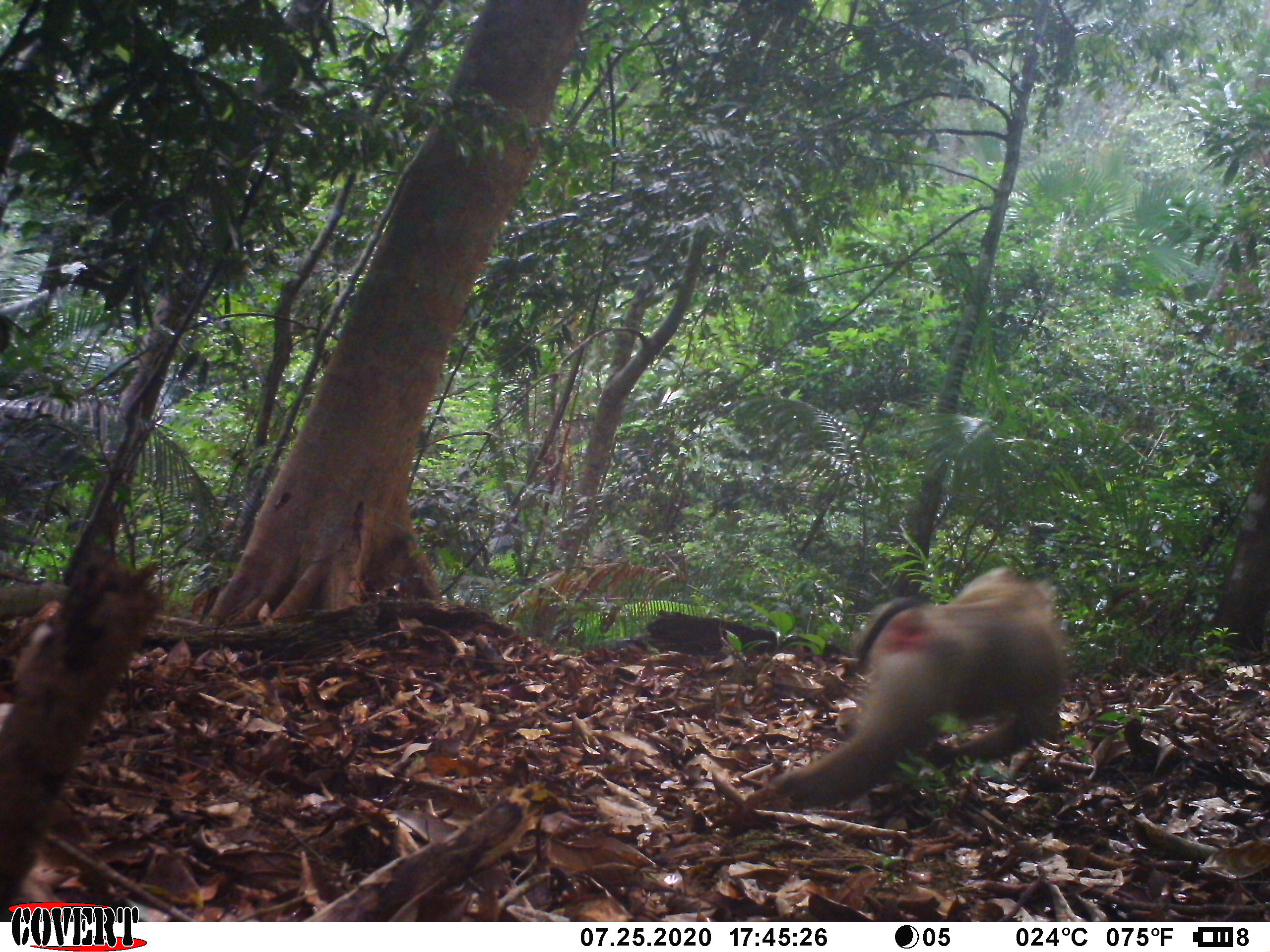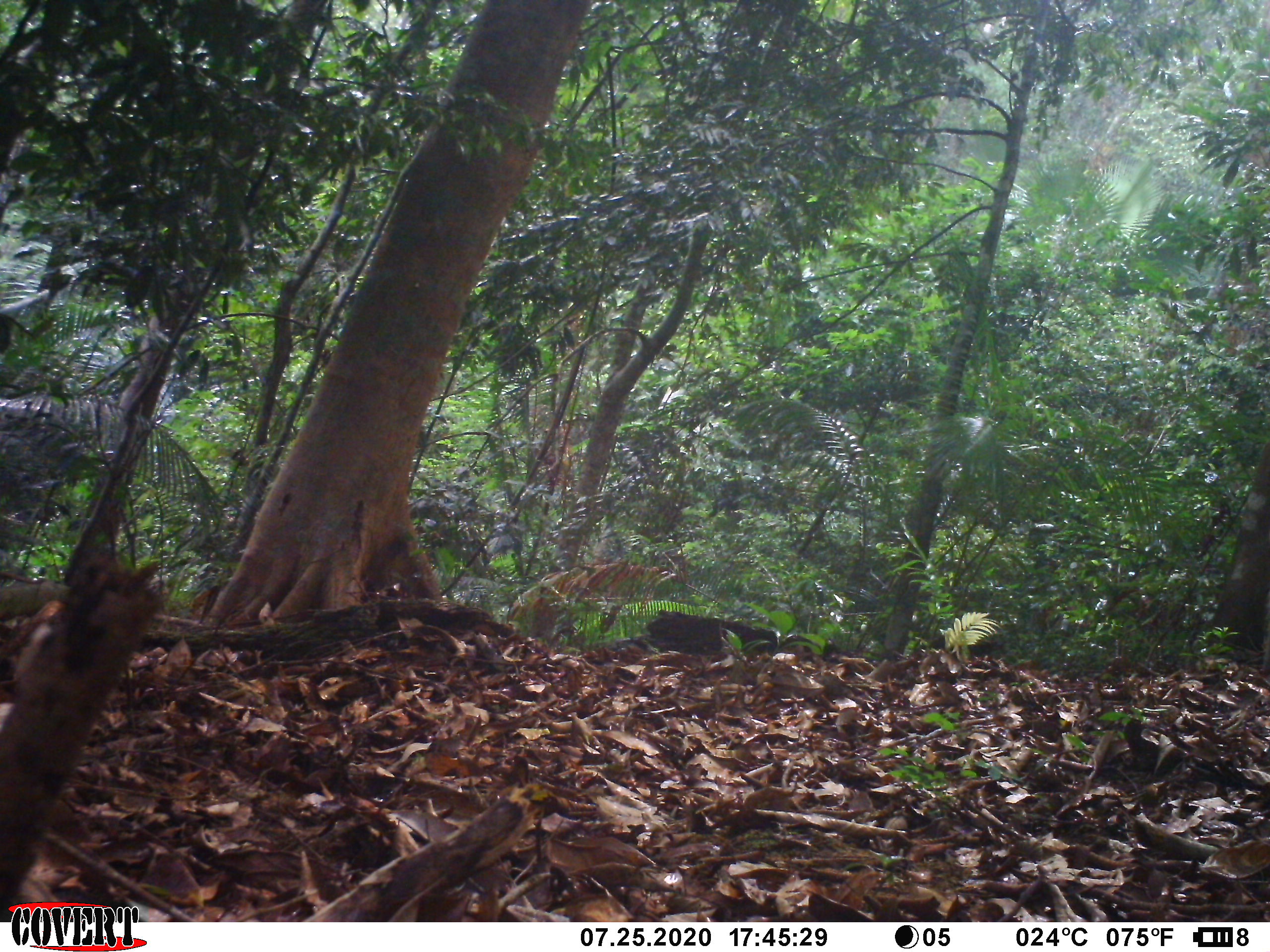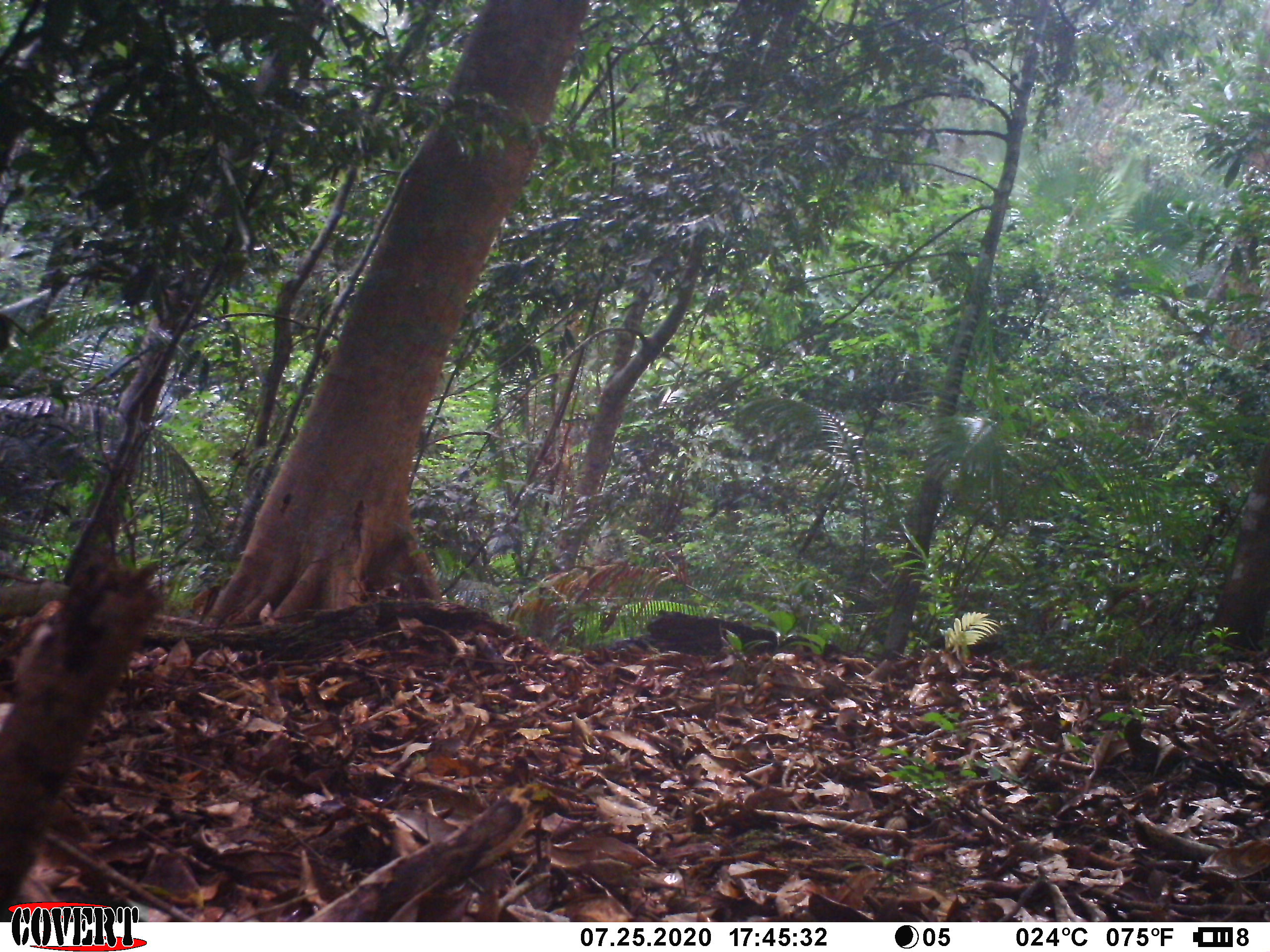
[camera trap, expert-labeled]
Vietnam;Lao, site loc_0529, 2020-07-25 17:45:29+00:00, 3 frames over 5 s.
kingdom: Animalia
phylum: Chordata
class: Mammalia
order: Primates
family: Cercopithecidae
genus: Macaca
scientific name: Macaca nemestrina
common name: pig-tailed macaque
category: pig tailed macaque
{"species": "pig tailed macaque (pig-tailed macaque) (Macaca nemestrina)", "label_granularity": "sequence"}